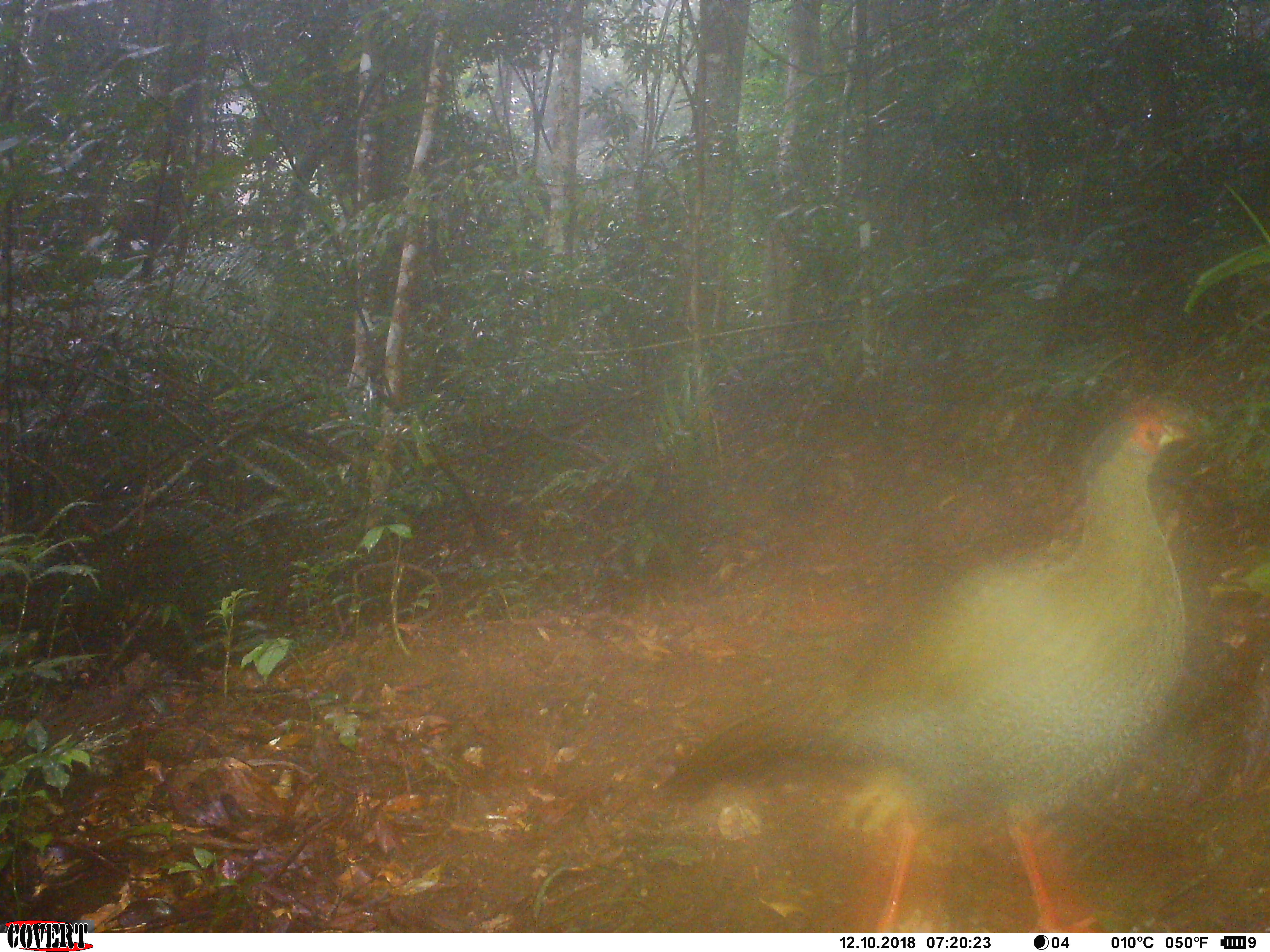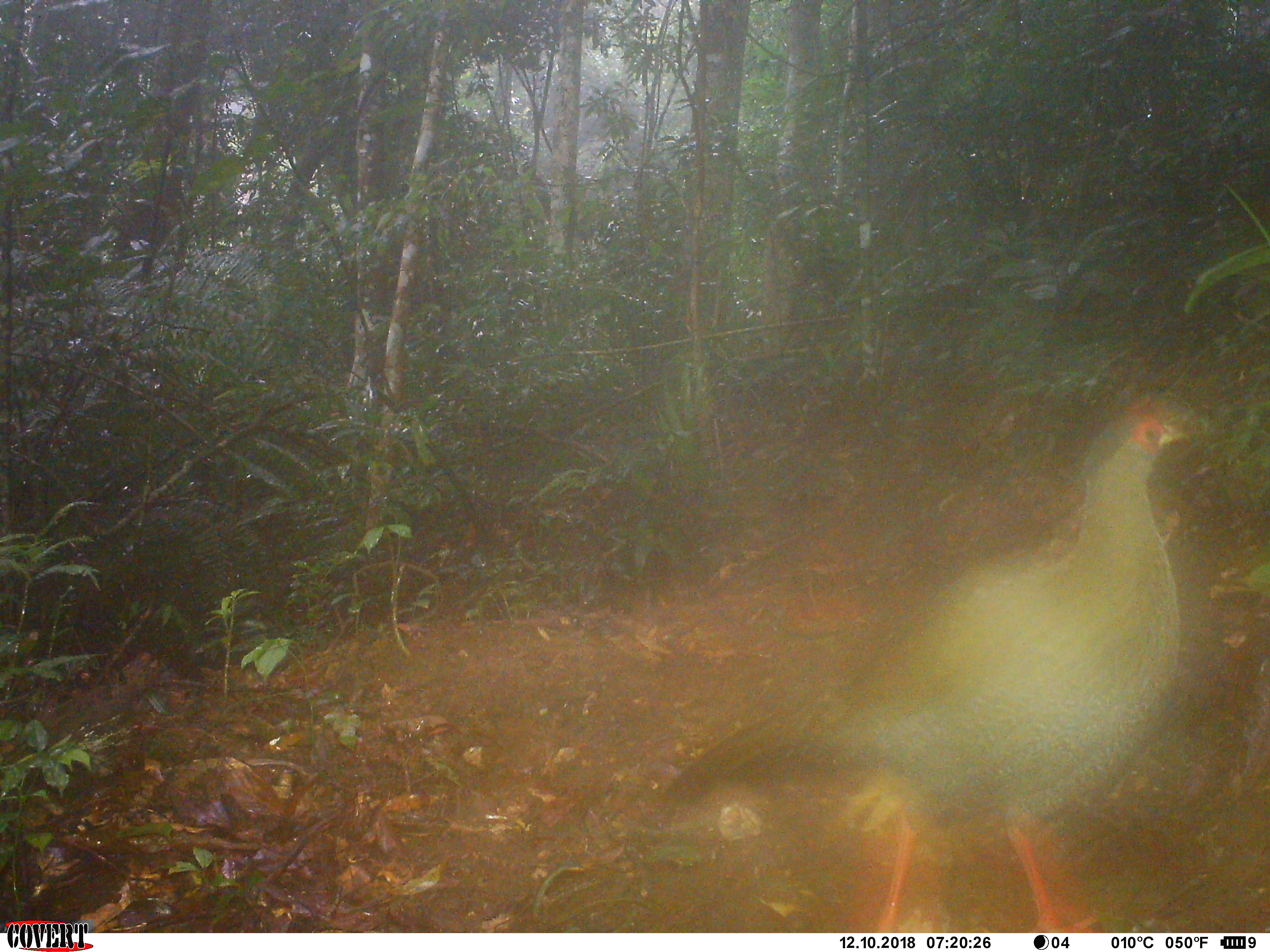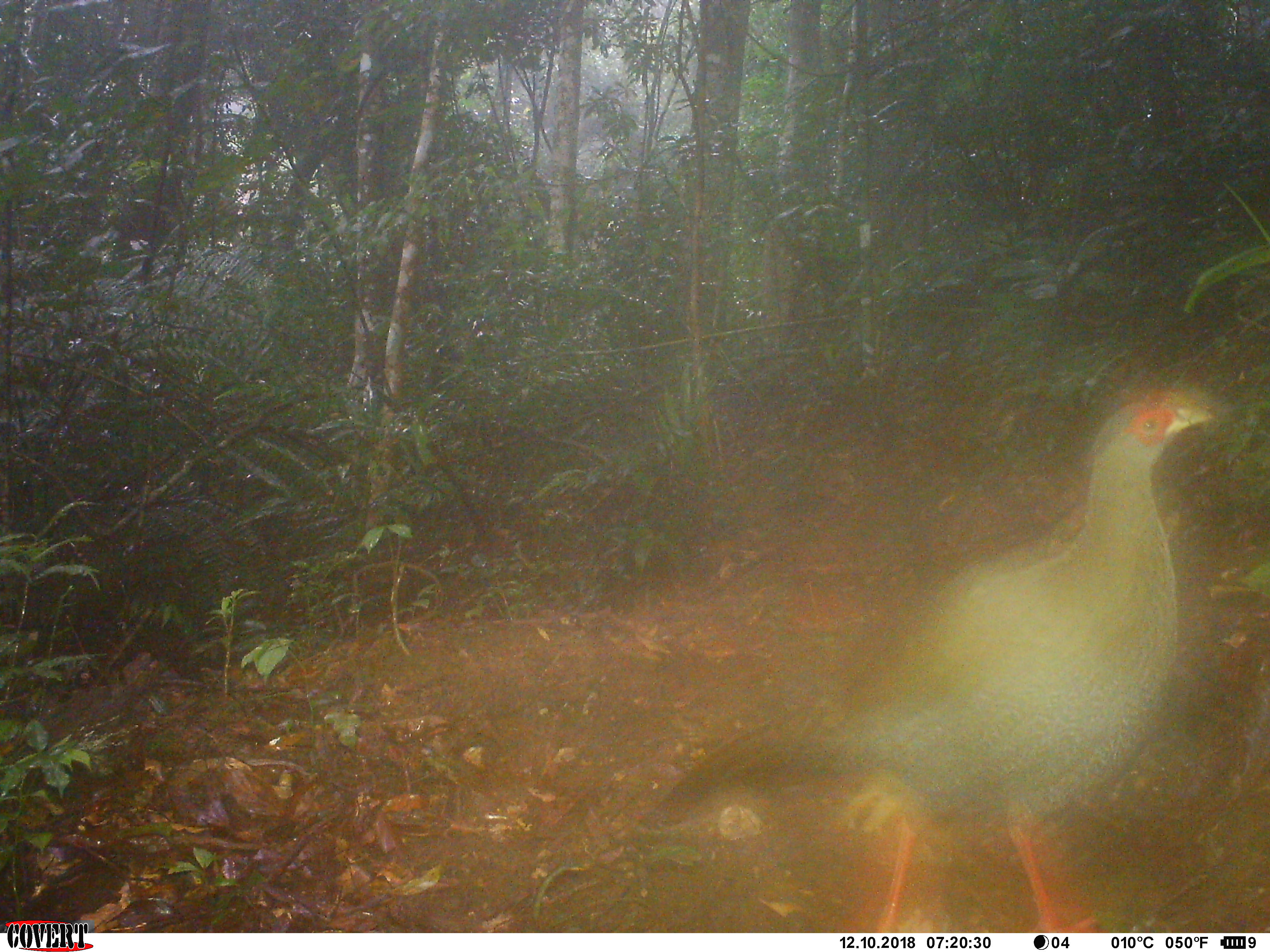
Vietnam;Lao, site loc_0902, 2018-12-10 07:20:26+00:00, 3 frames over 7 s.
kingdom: Animalia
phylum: Chordata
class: Aves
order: Galliformes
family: Phasianidae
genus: Lophura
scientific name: Lophura nycthemera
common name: silver pheasant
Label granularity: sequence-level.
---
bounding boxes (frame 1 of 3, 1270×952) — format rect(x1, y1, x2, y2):
silver pheasant: rect(644, 390, 1198, 932)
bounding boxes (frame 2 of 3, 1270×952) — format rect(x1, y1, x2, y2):
silver pheasant: rect(657, 394, 1194, 929)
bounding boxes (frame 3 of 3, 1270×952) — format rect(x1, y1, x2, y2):
silver pheasant: rect(635, 384, 1217, 931)